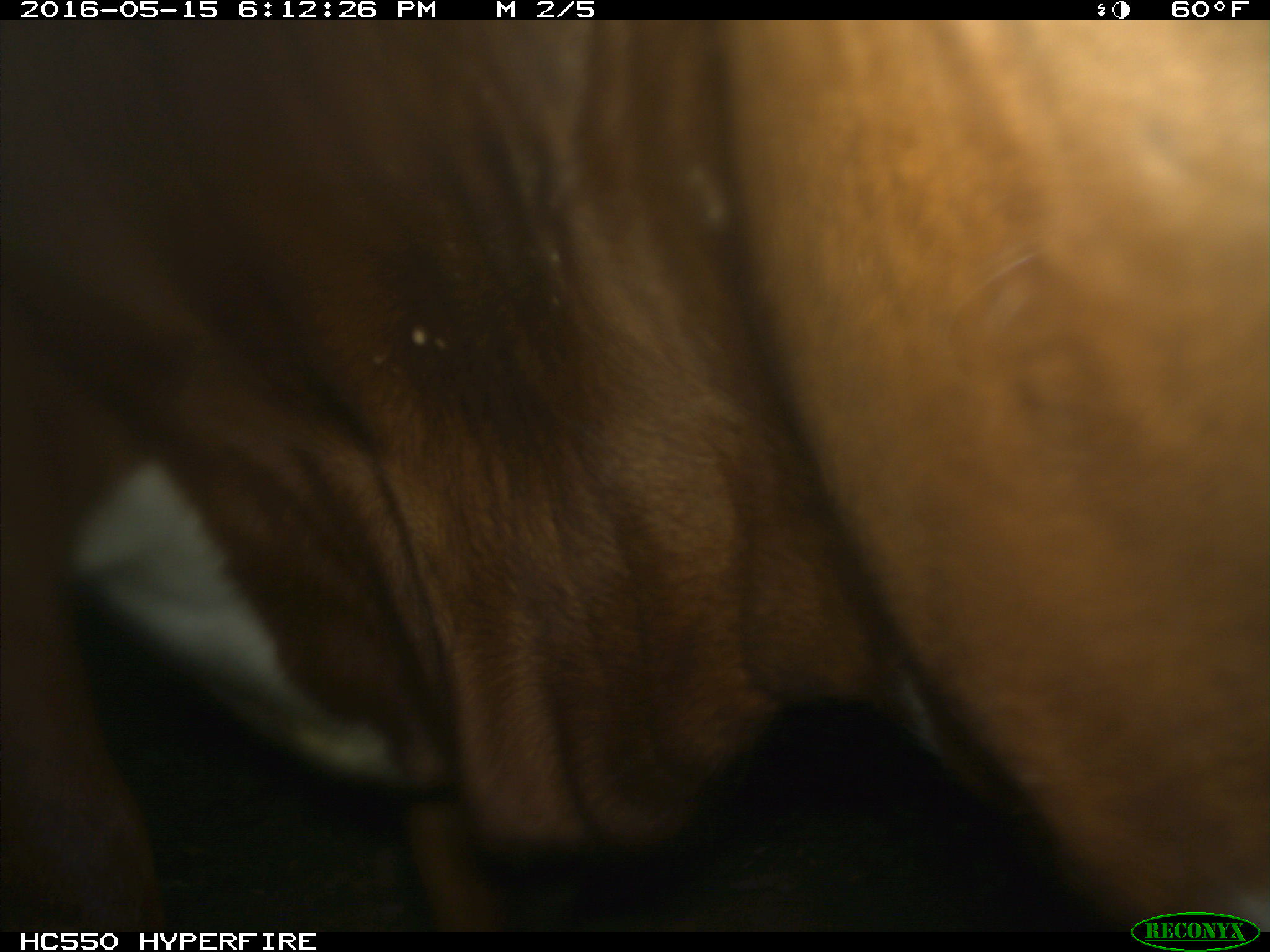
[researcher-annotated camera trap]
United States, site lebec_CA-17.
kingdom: Animalia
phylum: Chordata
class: Mammalia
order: Artiodactyla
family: Bovidae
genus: Bos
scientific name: Bos taurus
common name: domestic cow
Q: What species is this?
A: Bos taurus (domestic cow).